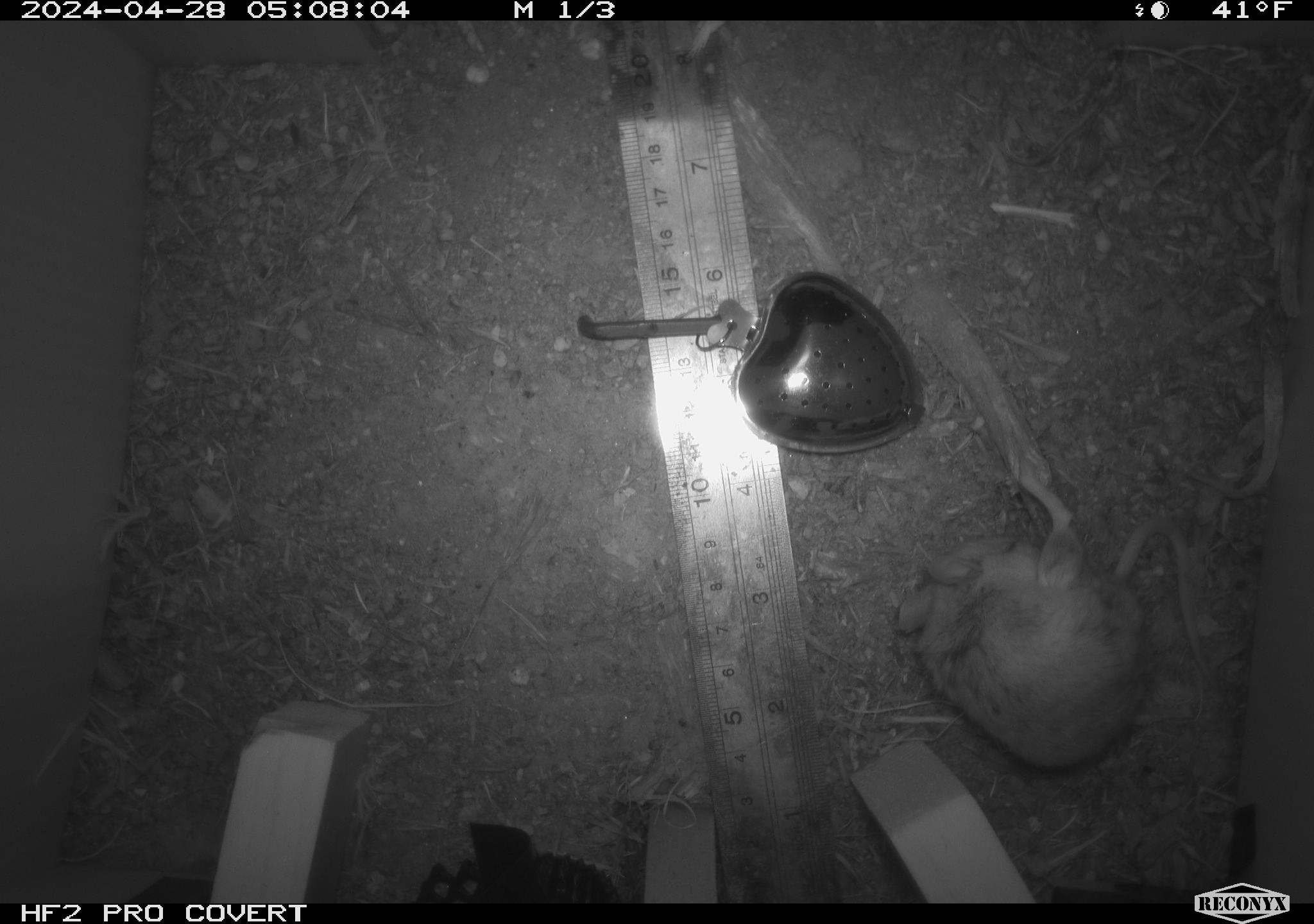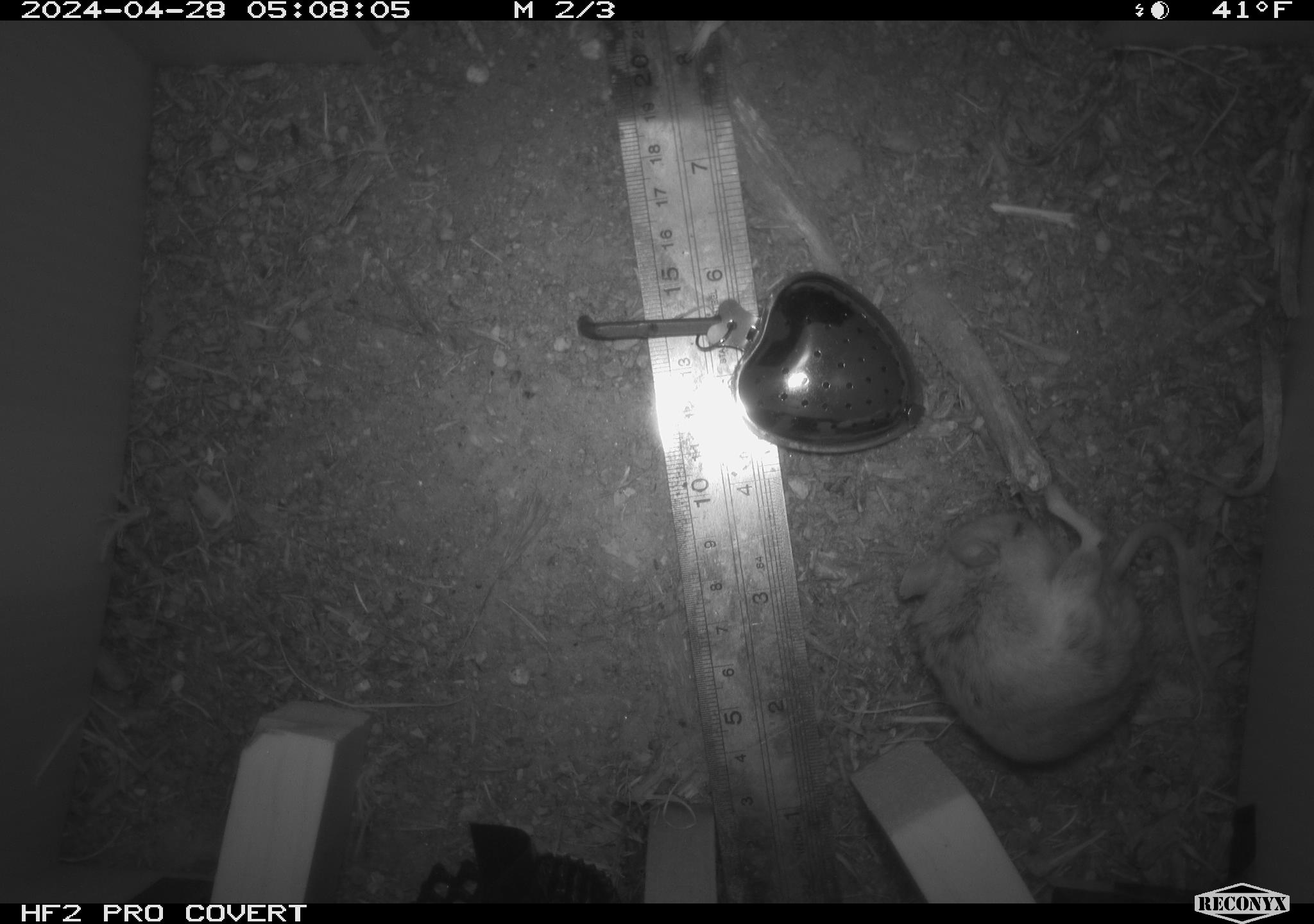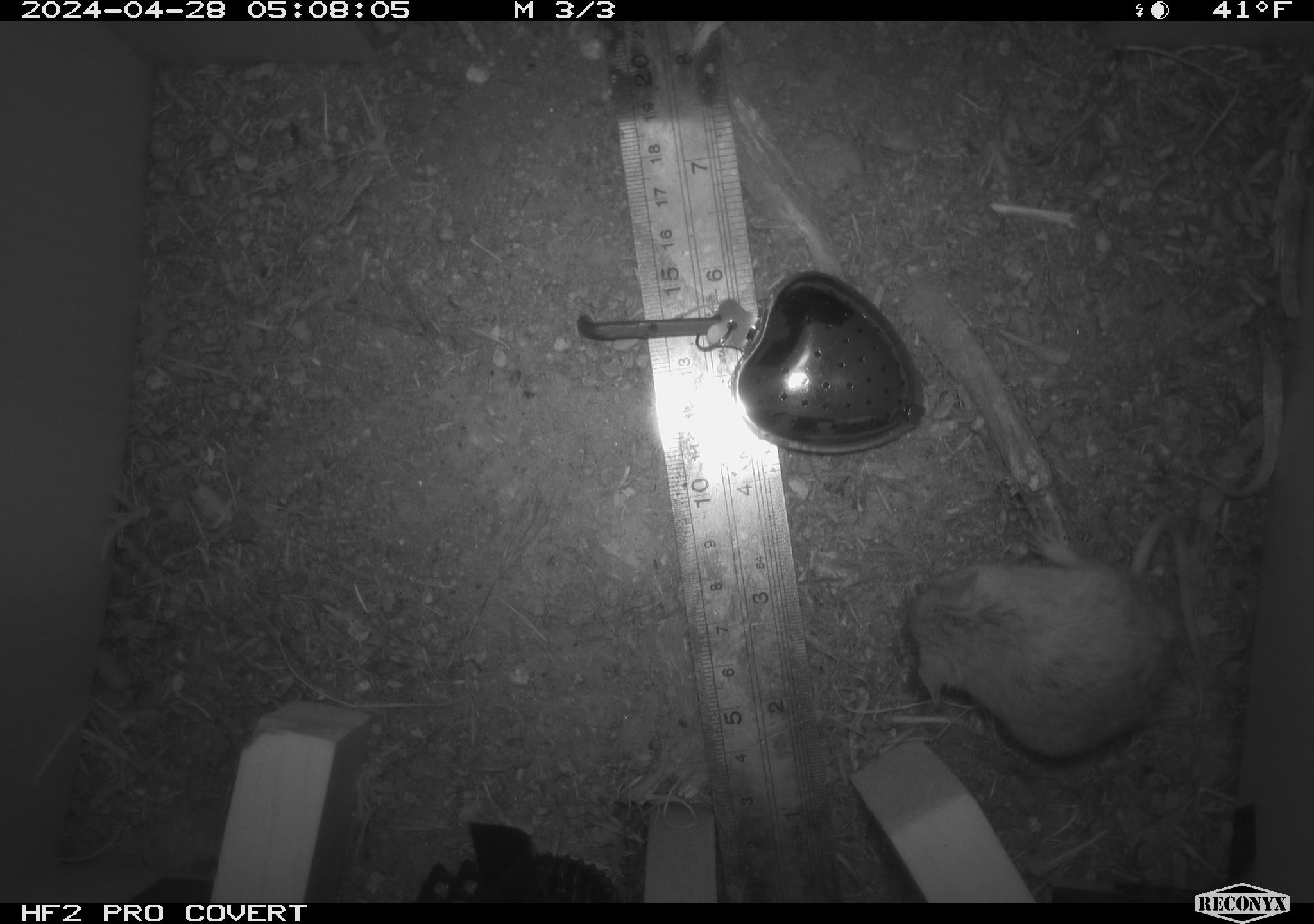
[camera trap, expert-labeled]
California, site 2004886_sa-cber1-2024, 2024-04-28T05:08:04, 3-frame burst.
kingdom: Animalia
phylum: Chordata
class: Mammalia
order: Rodentia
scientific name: Rodentia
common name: mouse species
Mouse species (Rodentia).